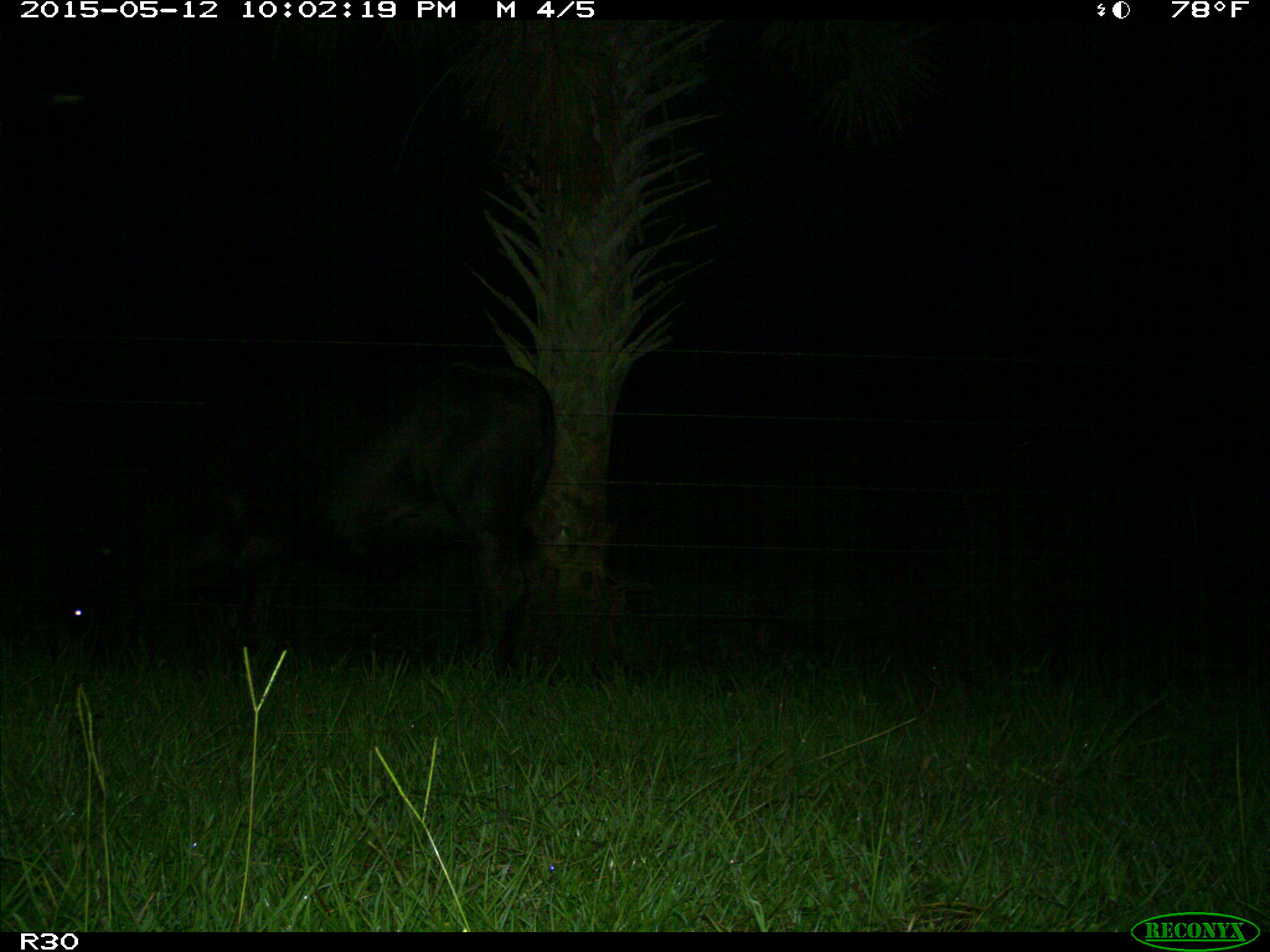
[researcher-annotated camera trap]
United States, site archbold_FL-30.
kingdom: Animalia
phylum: Chordata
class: Mammalia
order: Artiodactyla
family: Bovidae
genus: Bos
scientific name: Bos taurus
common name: domestic cow